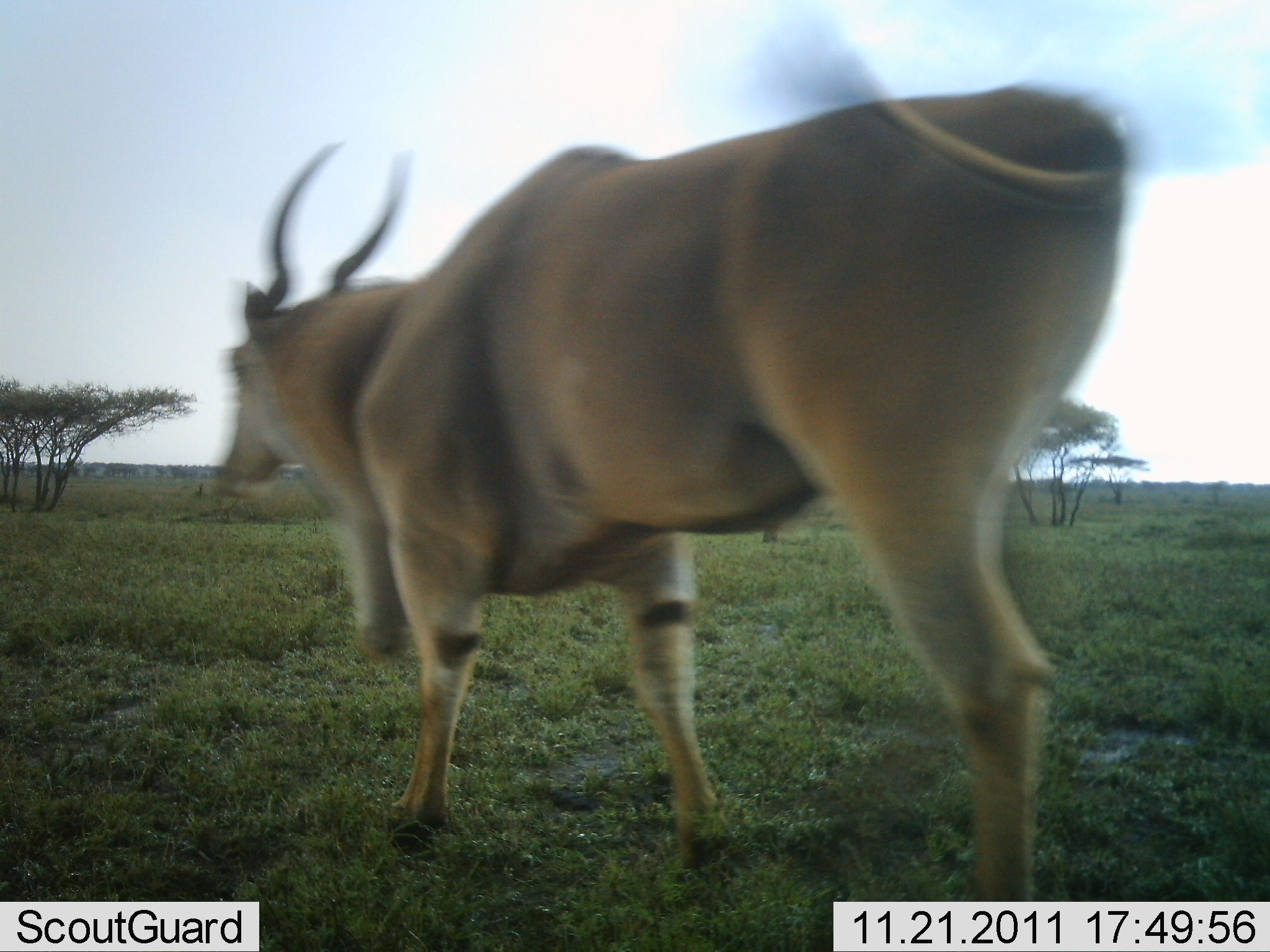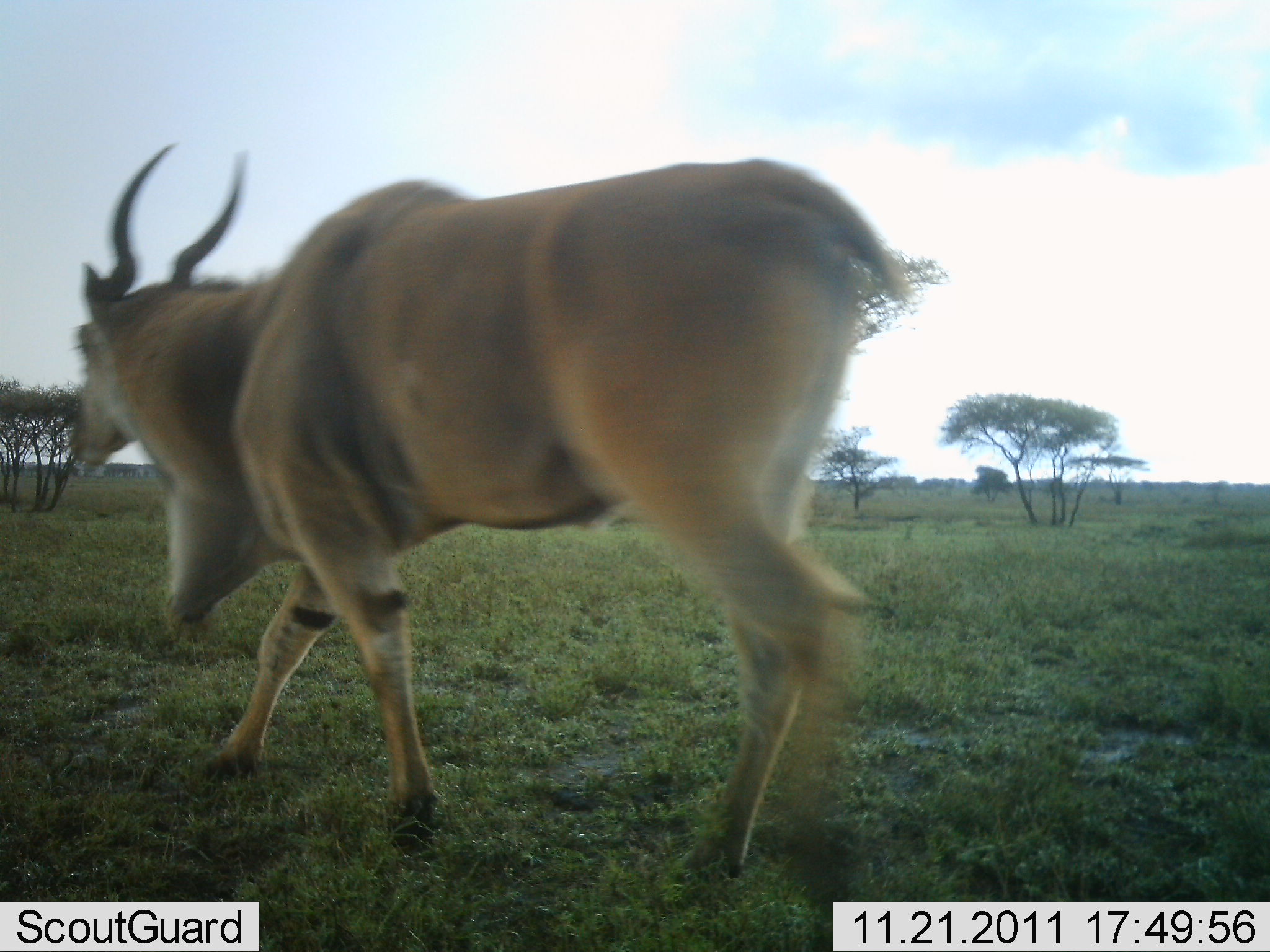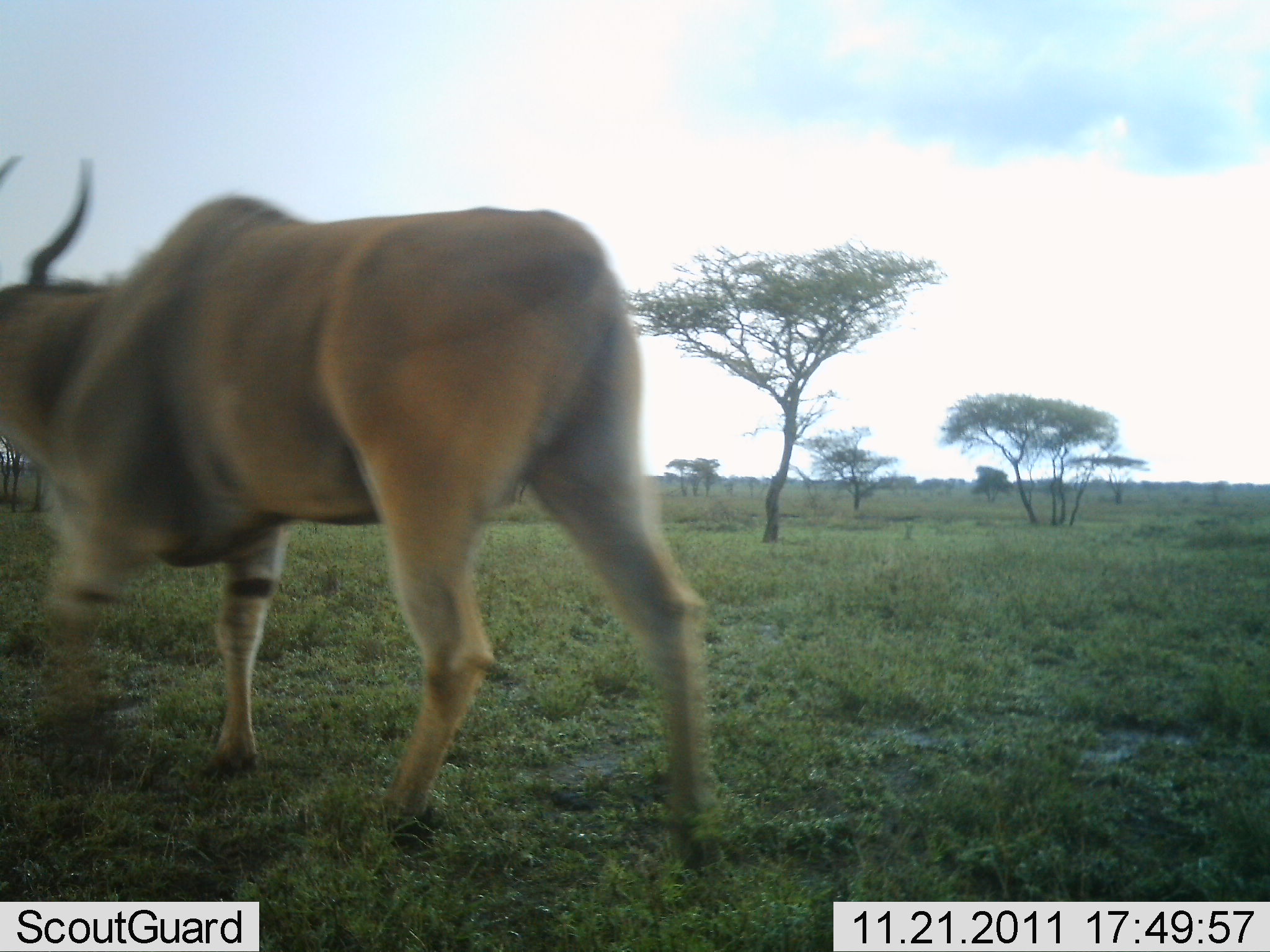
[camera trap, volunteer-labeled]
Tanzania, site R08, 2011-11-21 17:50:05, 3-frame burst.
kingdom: Animalia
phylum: Chordata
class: Mammalia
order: Artiodactyla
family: Bovidae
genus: Tragelaphus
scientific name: Tragelaphus oryx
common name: eland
Eland (Tragelaphus oryx), count 1. Behavior (volunteer vote fractions): standing 10%, resting 0%, moving 100%, interacting 0%. Young present (vote fraction): 0%. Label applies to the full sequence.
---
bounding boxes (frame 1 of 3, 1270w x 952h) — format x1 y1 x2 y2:
animal: 209 18 1136 940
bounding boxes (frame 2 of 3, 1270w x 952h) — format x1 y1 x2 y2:
animal: 64 136 921 911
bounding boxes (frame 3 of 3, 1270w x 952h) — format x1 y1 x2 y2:
animal: 0 153 728 877